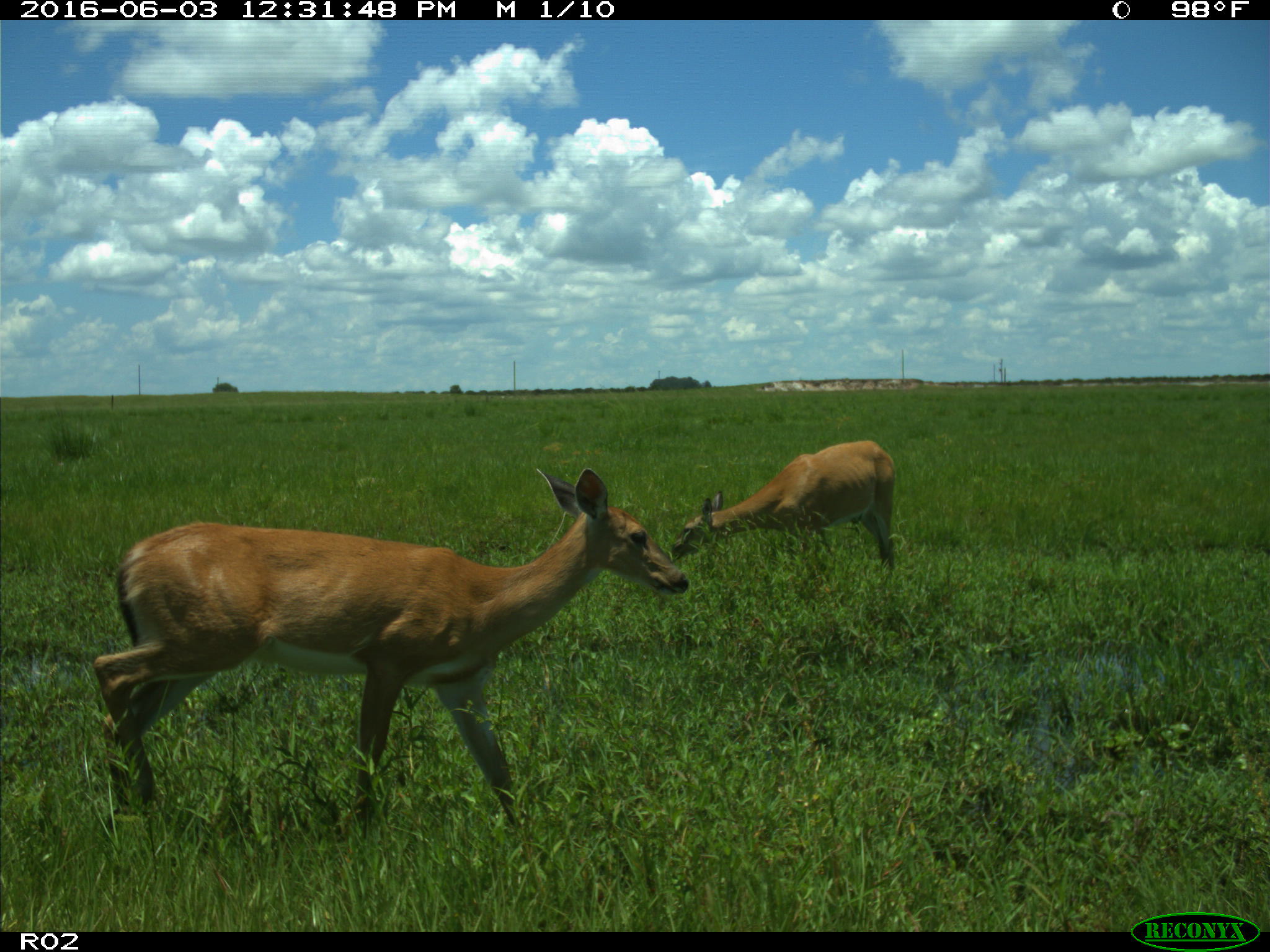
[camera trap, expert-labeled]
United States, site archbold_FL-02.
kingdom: Animalia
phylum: Chordata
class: Mammalia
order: Artiodactyla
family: Cervidae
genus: Odocoileus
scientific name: Odocoileus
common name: deer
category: unidentified deer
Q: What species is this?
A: Unidentified deer (deer) (Odocoileus).